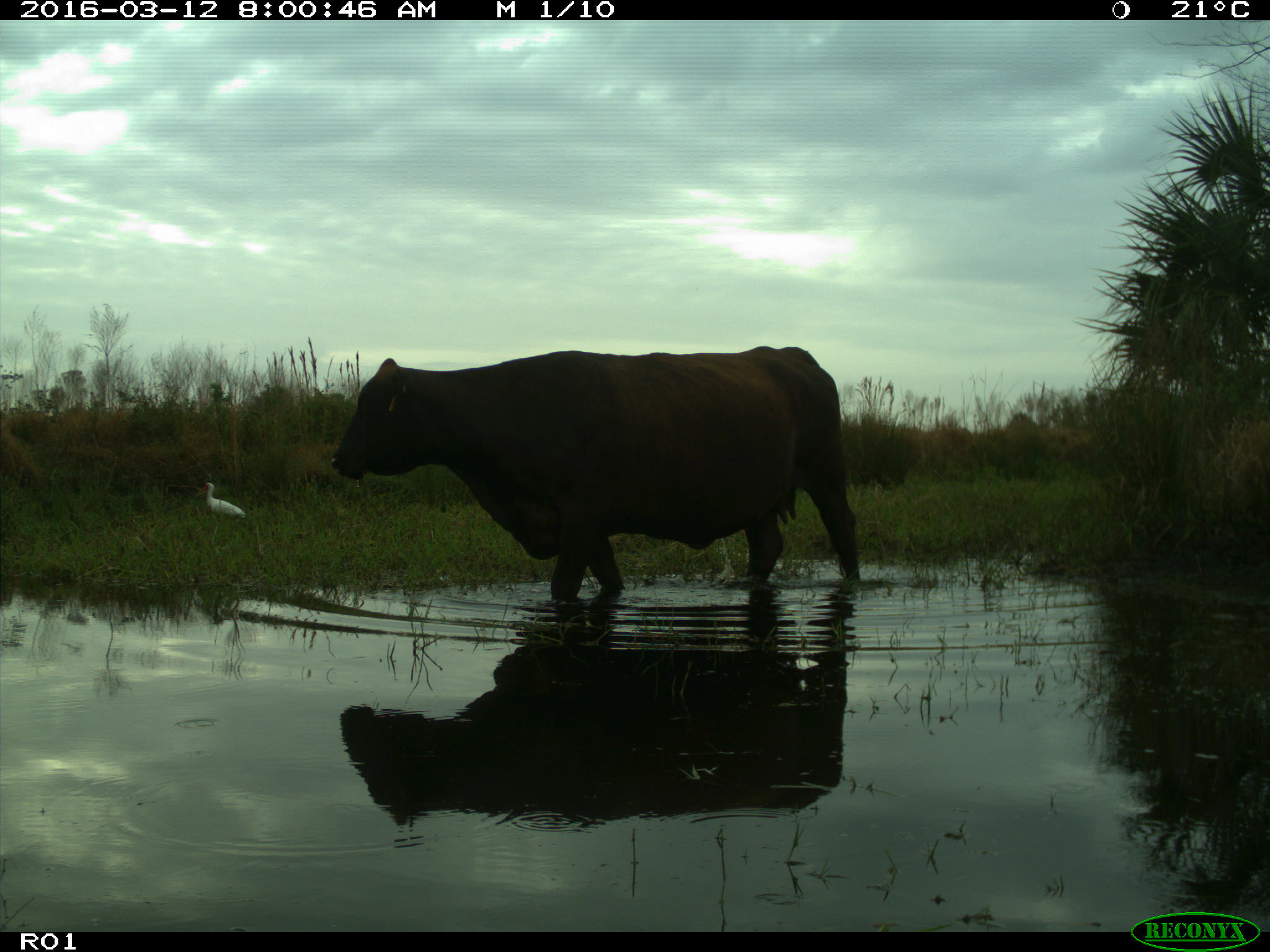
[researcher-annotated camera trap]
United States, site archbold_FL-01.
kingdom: Animalia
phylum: Chordata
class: Mammalia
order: Artiodactyla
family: Bovidae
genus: Bos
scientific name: Bos taurus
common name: domestic cow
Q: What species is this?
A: Bos taurus (domestic cow).